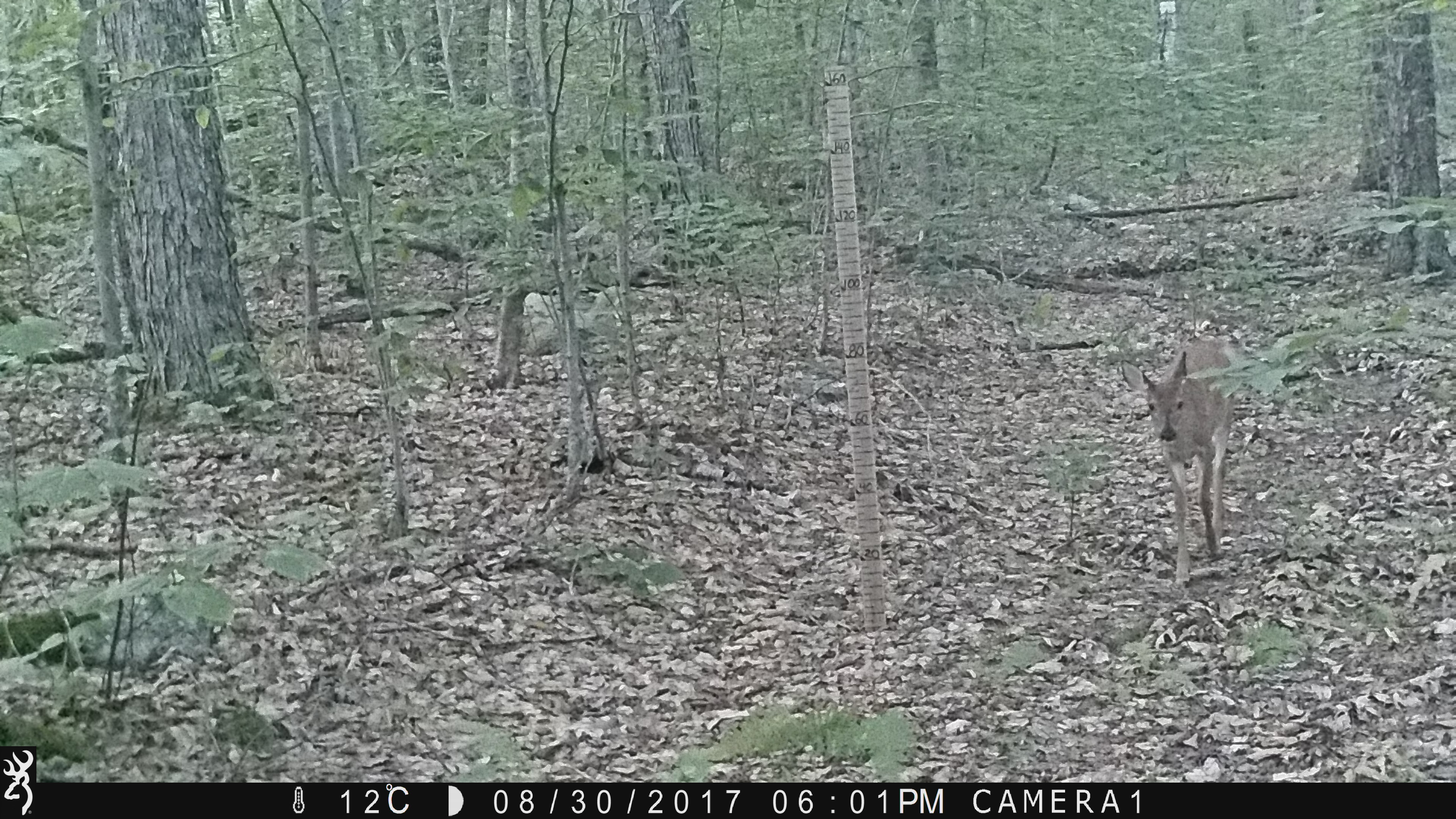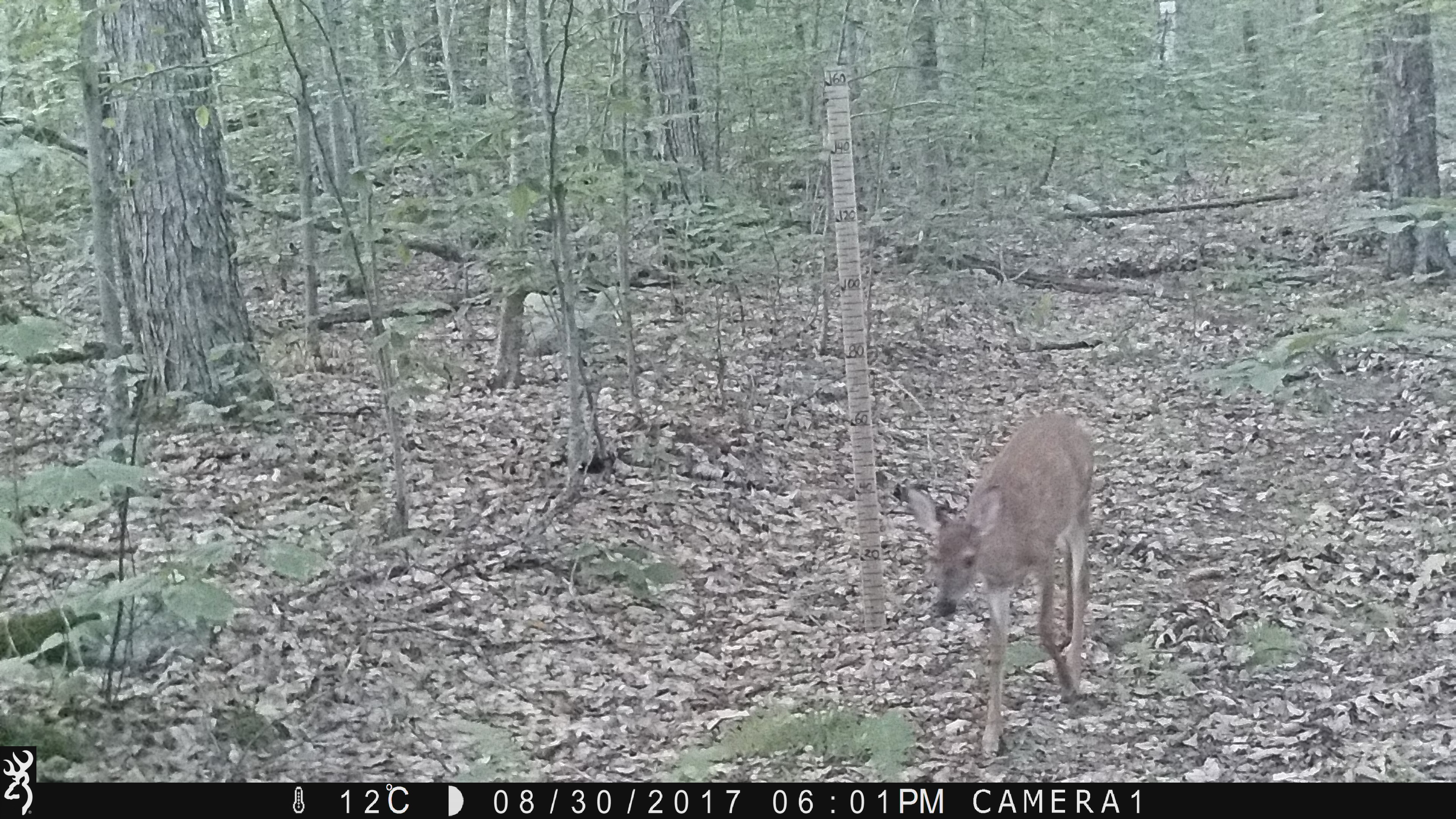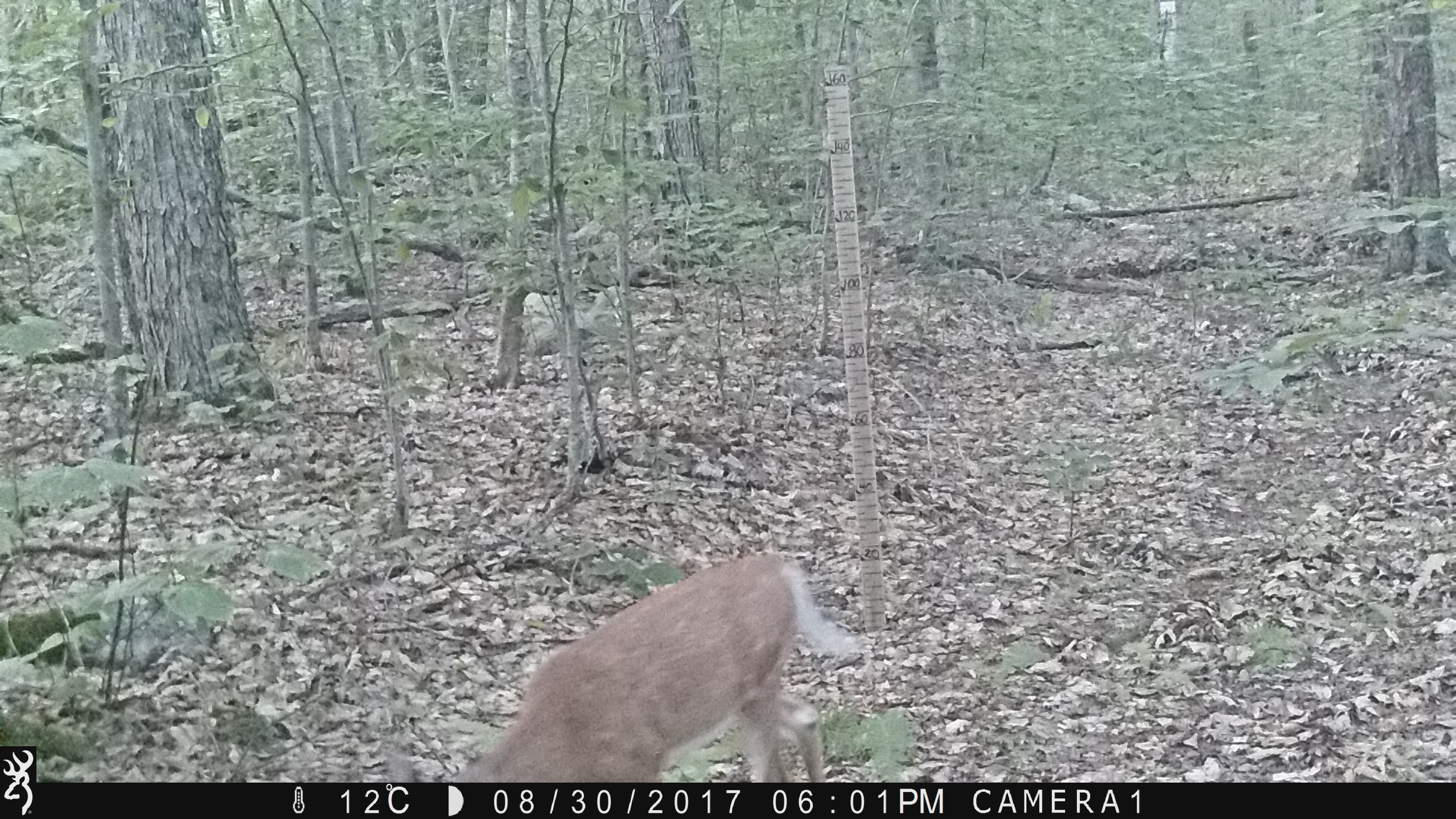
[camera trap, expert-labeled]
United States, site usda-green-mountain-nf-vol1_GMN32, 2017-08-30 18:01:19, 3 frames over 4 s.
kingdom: Animalia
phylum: Chordata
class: Mammalia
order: Artiodactyla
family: Cervidae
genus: Odocoileus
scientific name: Odocoileus virginianus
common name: white-tailed deer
White-tailed deer (Odocoileus virginianus).